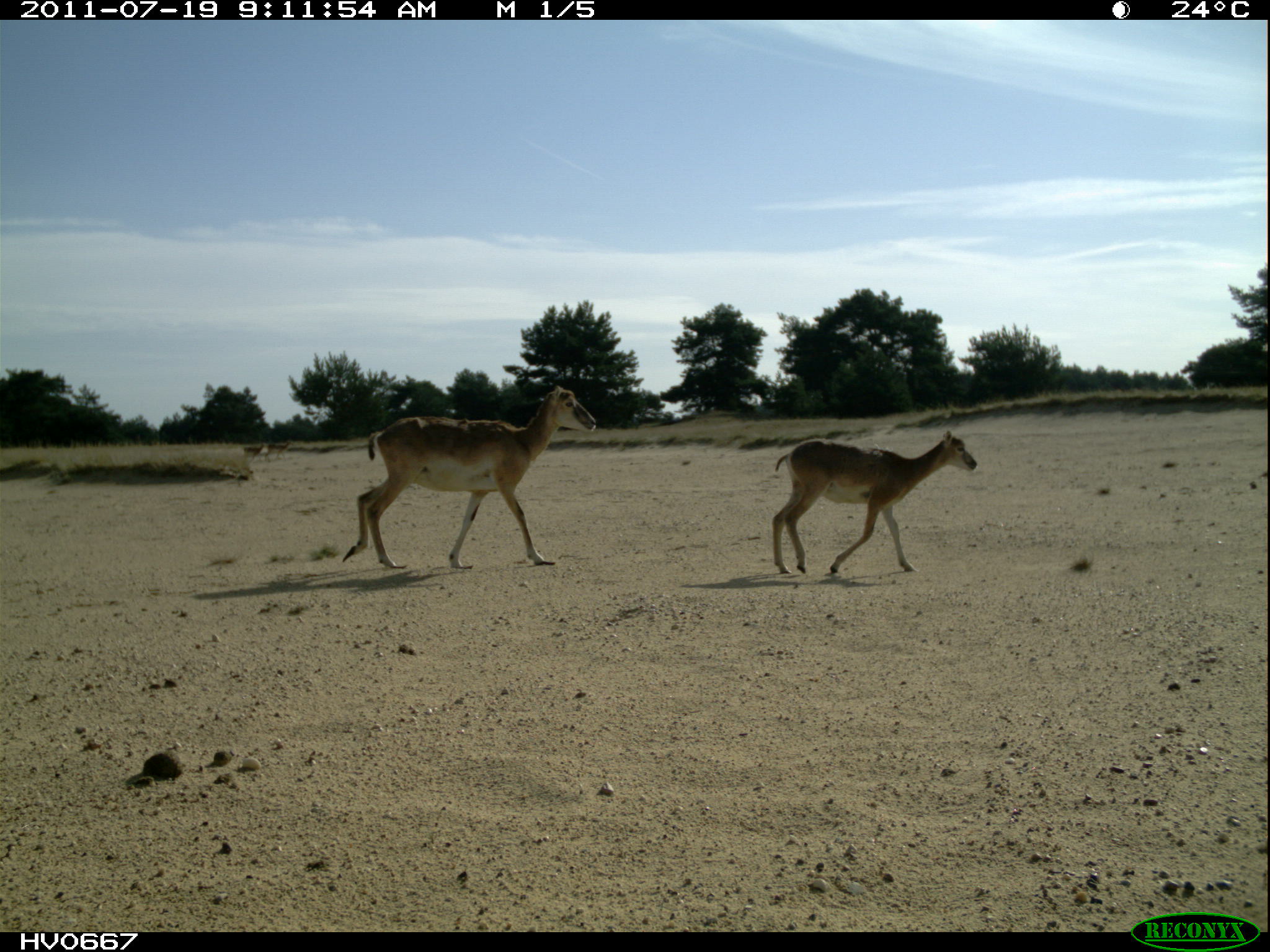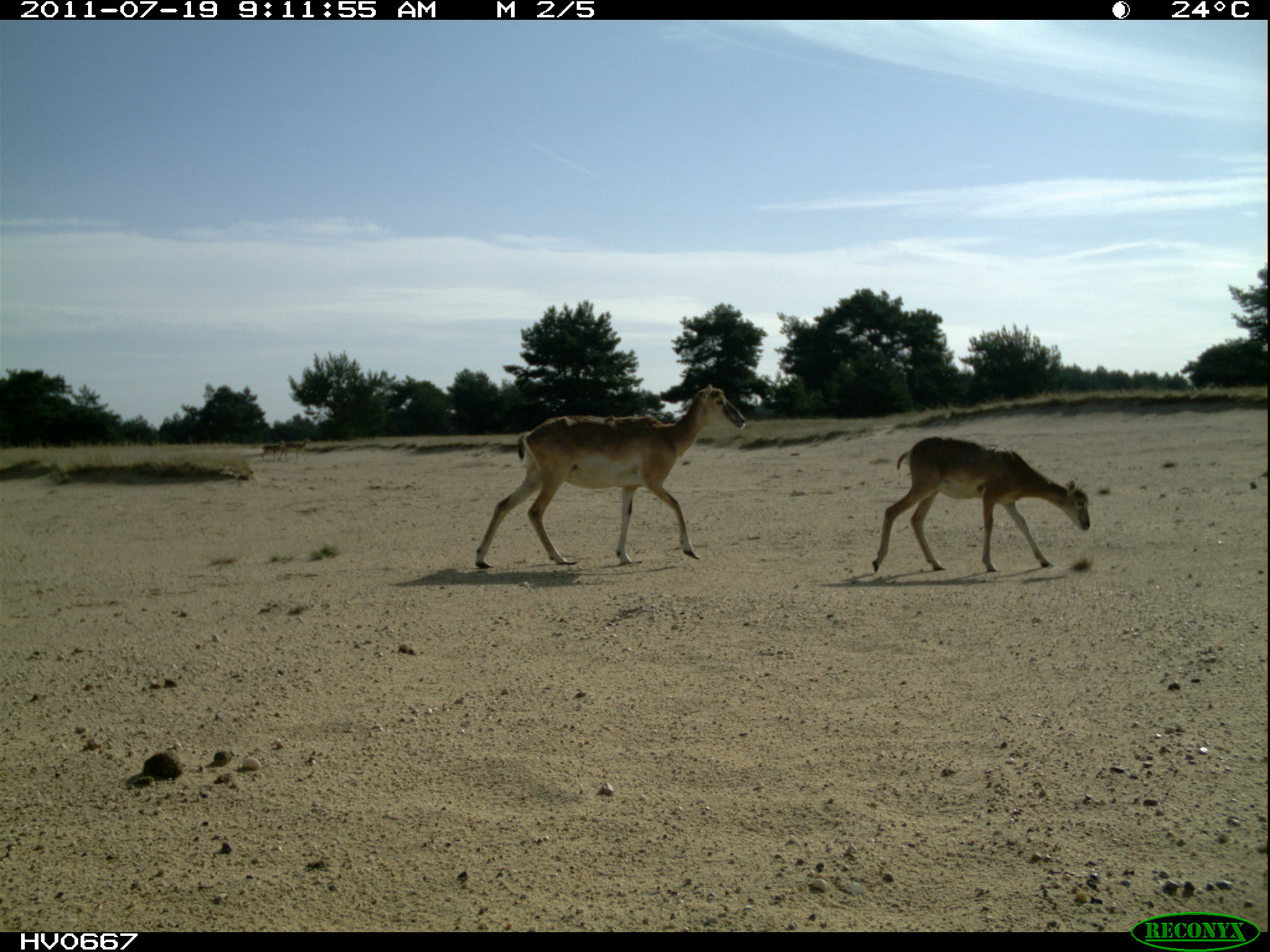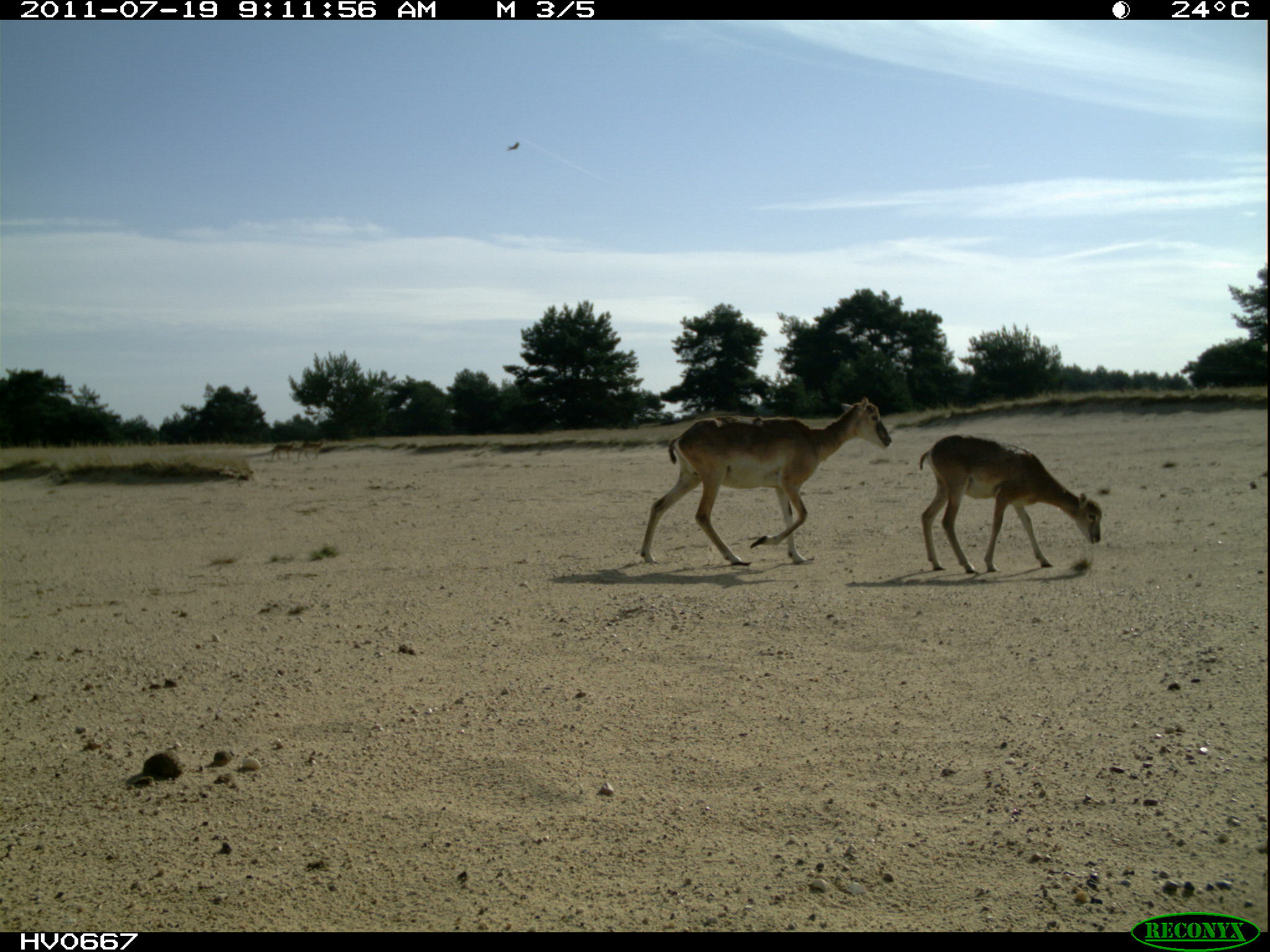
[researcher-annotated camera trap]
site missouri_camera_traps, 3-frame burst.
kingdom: Animalia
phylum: Chordata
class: Mammalia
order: Artiodactyla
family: Bovidae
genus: Ovis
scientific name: Ovis ammon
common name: mouflon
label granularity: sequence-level